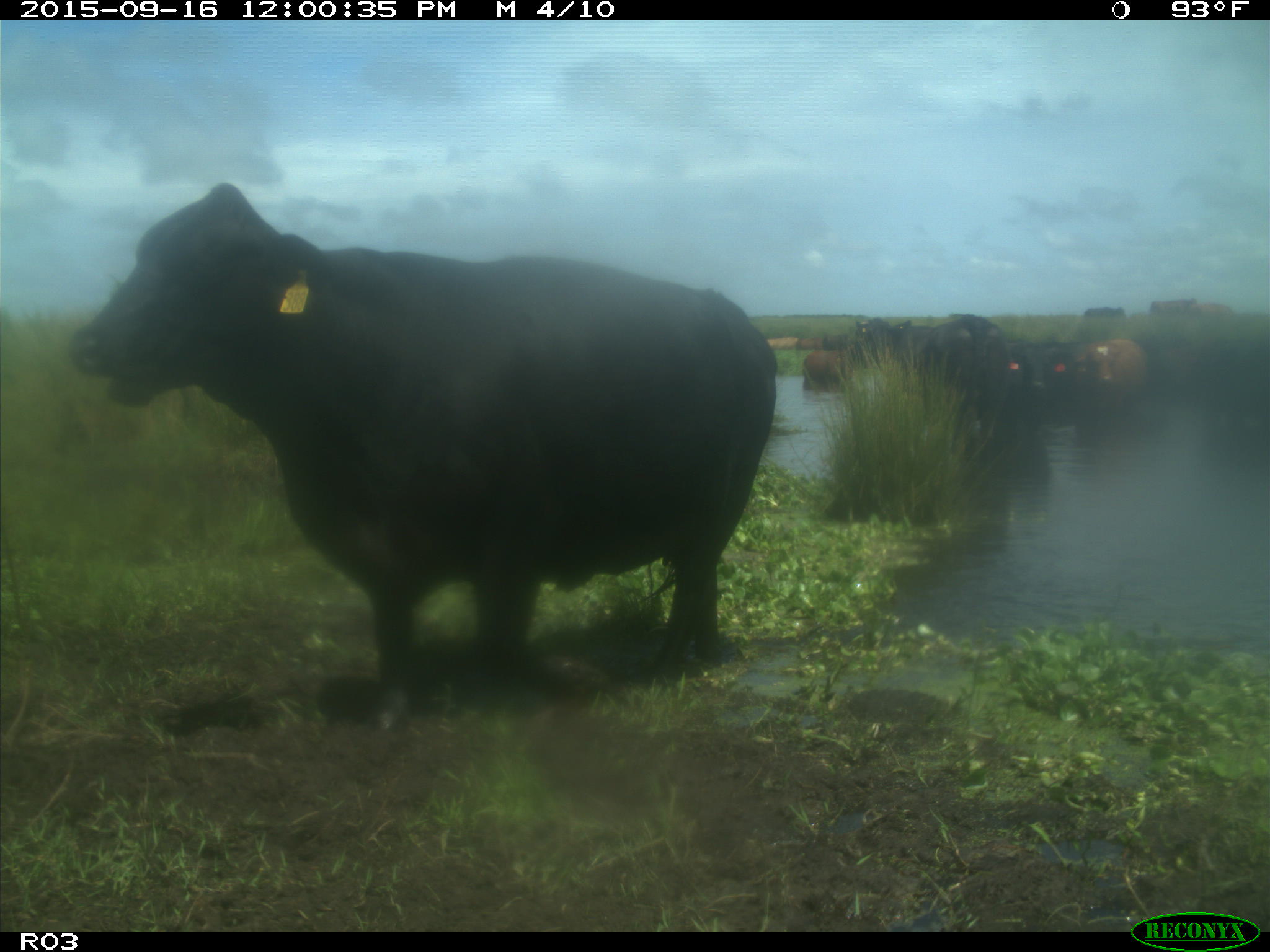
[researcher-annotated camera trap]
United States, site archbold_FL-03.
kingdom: Animalia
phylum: Chordata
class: Mammalia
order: Artiodactyla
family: Bovidae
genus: Bos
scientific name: Bos taurus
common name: domestic cow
Bos taurus (domestic cow).